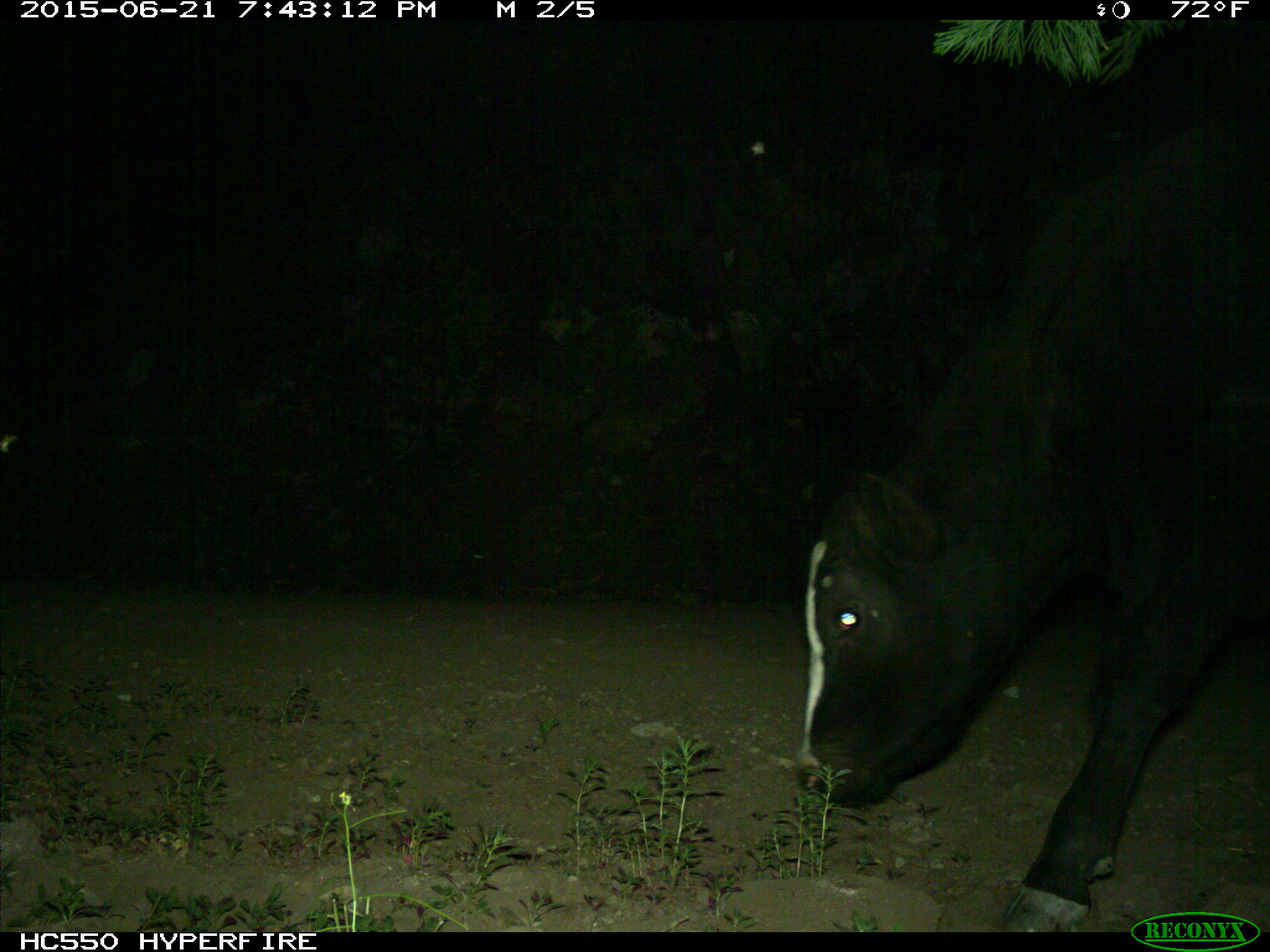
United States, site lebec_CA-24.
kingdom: Animalia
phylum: Chordata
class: Mammalia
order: Artiodactyla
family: Bovidae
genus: Bos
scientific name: Bos taurus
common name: domestic cow